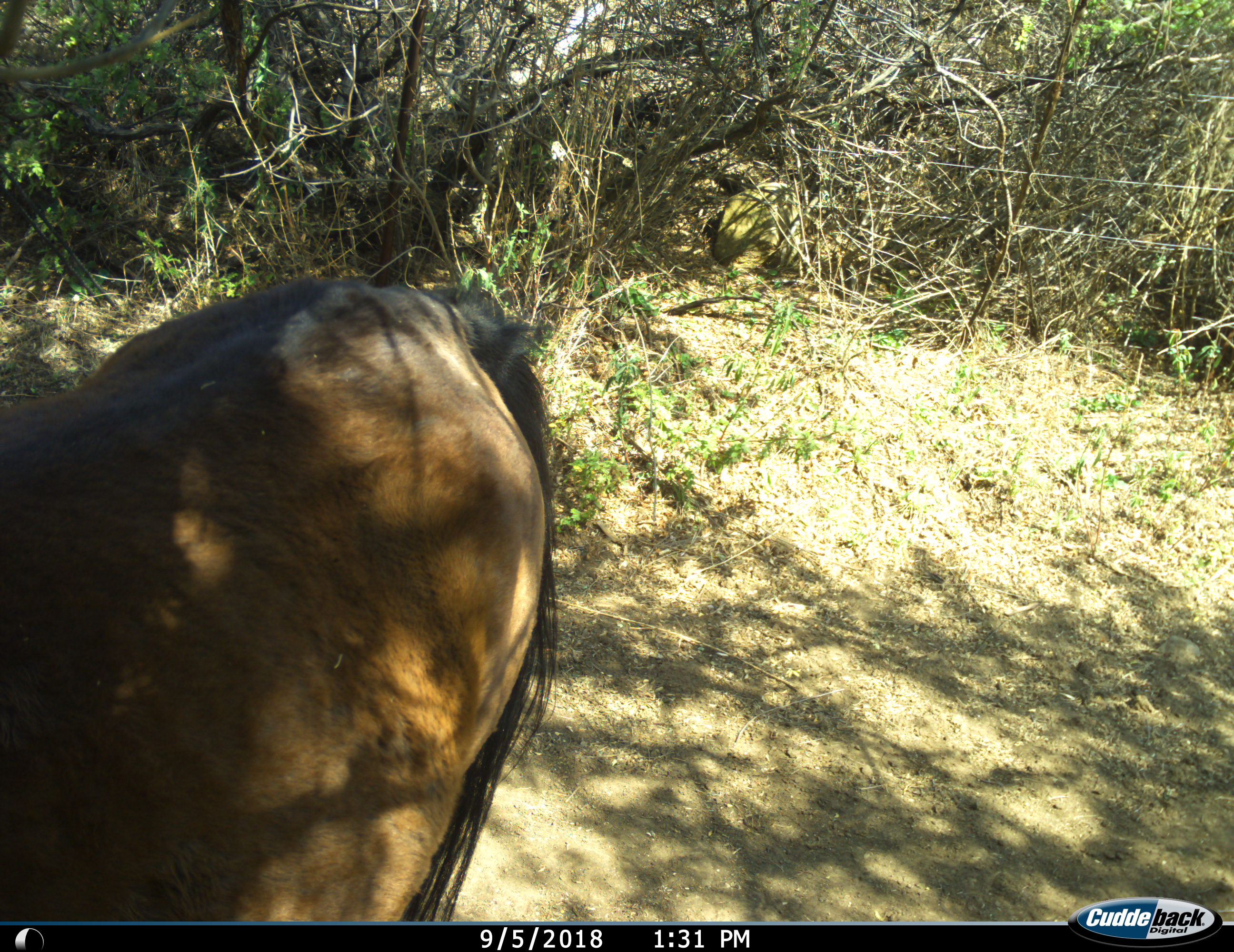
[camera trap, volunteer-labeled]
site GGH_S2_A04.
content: unidentified animal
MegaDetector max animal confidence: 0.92